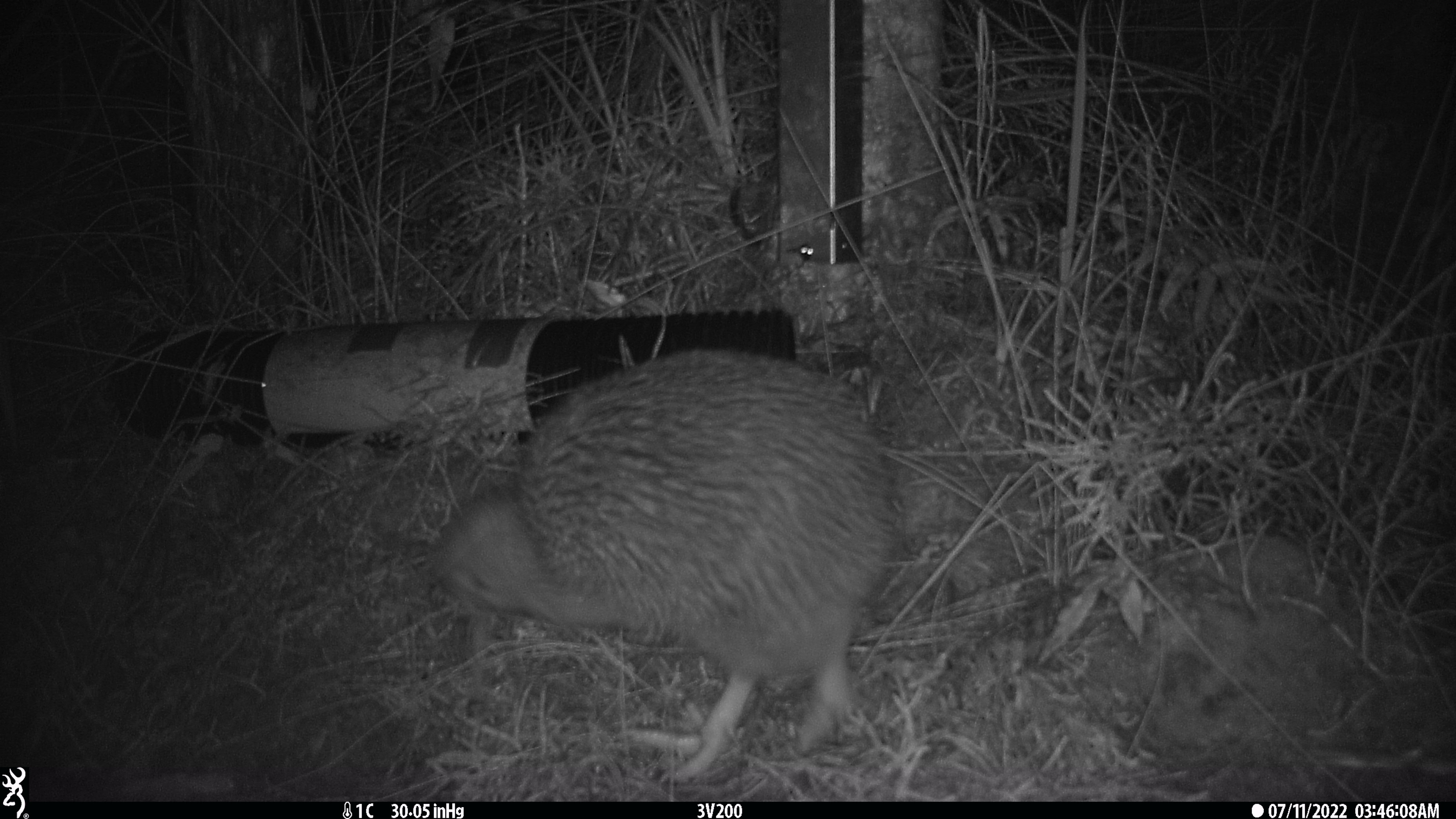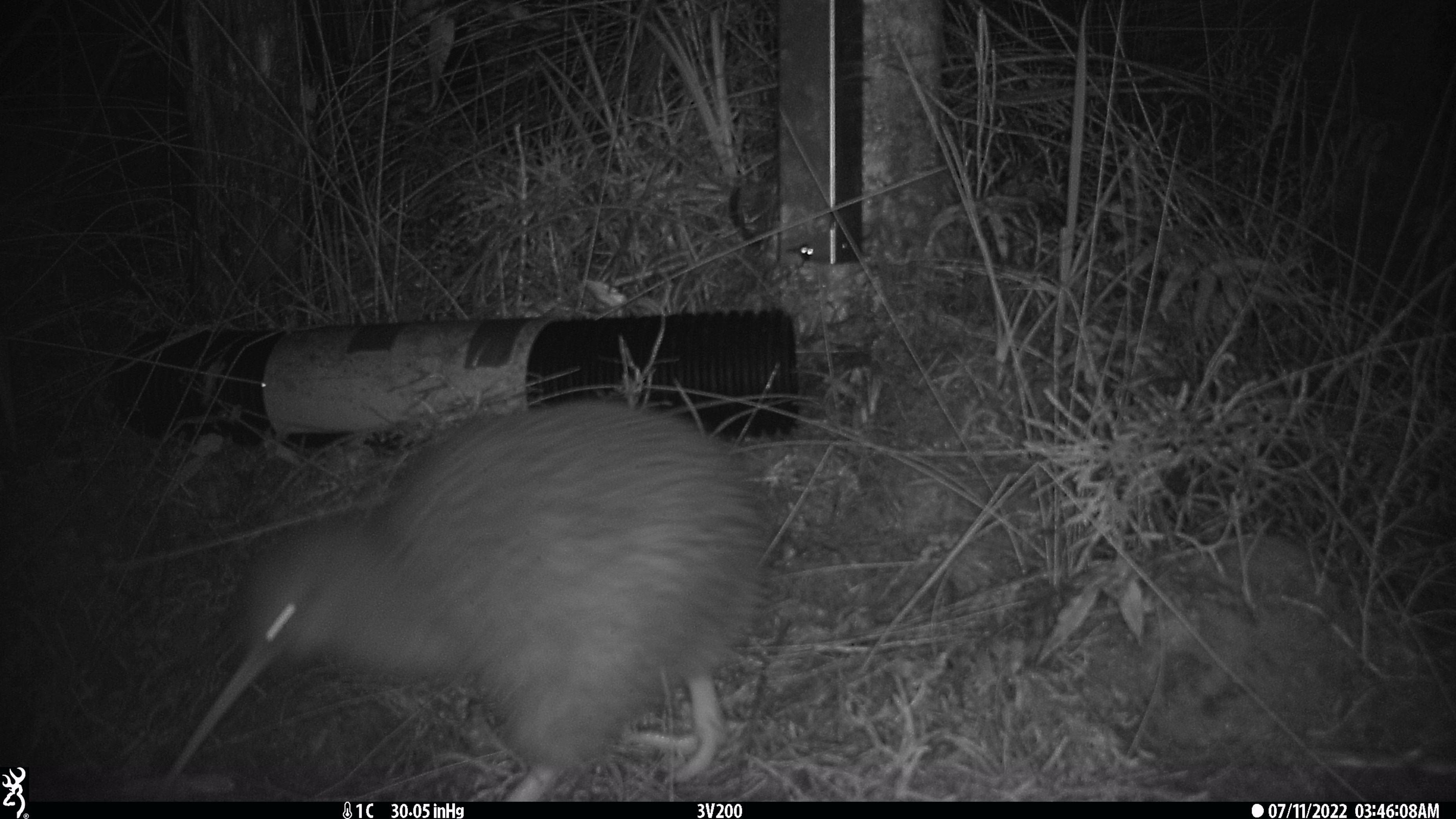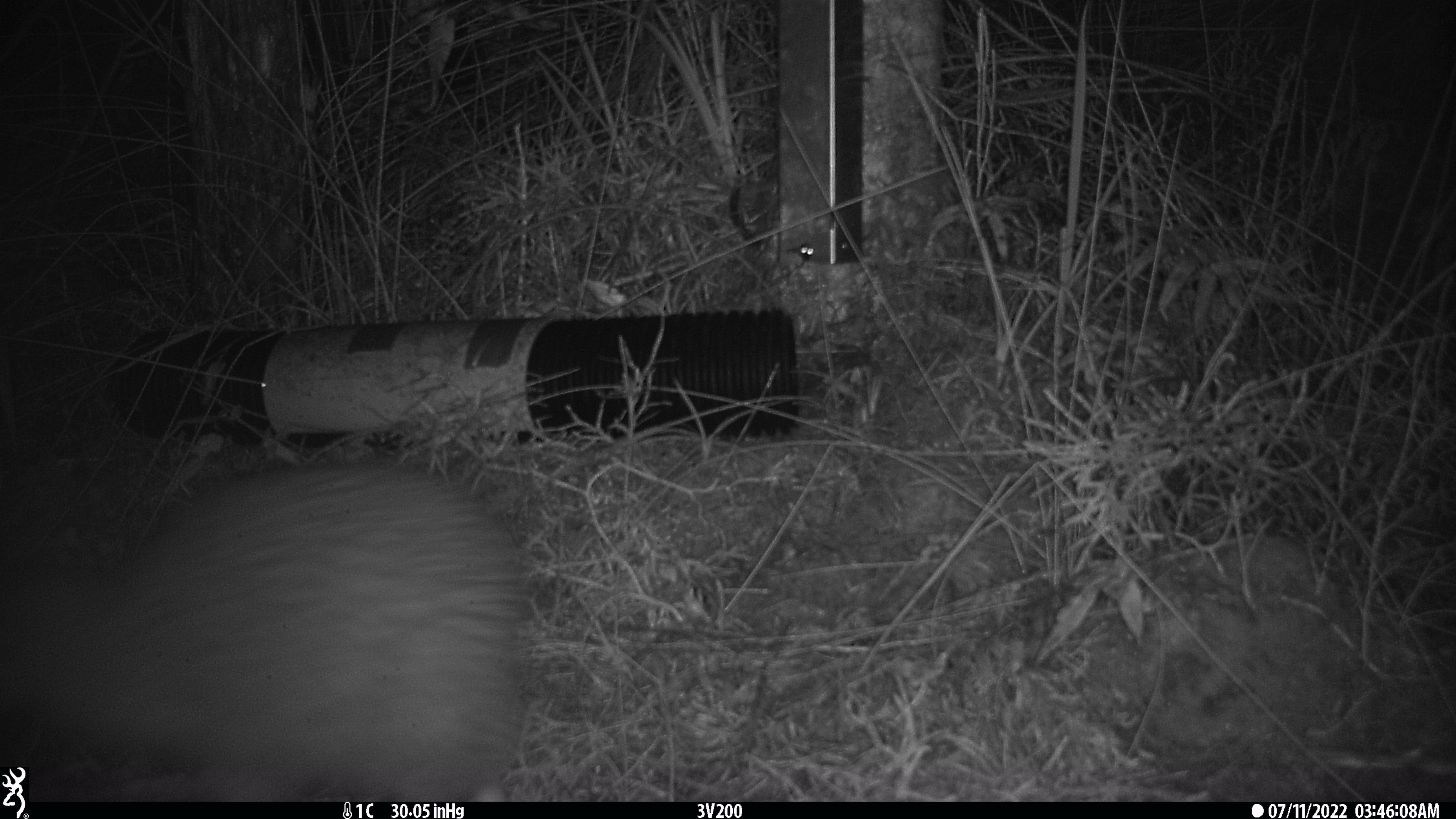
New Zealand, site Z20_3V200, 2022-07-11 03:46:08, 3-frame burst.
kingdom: Animalia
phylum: Chordata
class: Aves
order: Apterygiformes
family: Apterygidae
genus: Apteryx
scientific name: Apteryx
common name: kiwi